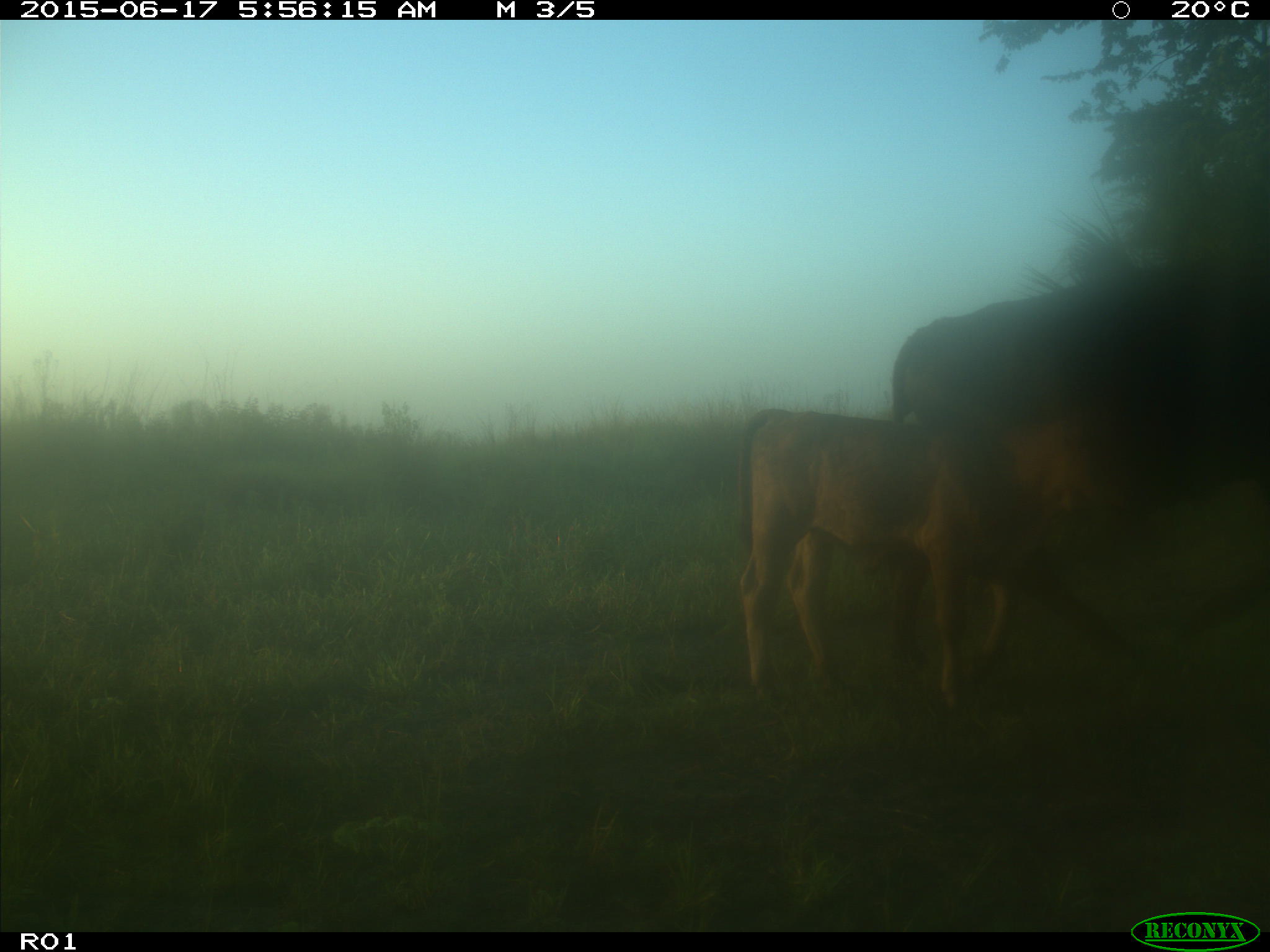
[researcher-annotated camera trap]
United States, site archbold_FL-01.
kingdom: Animalia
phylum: Chordata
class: Mammalia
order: Artiodactyla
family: Bovidae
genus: Bos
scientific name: Bos taurus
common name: domestic cow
Bos taurus (domestic cow).